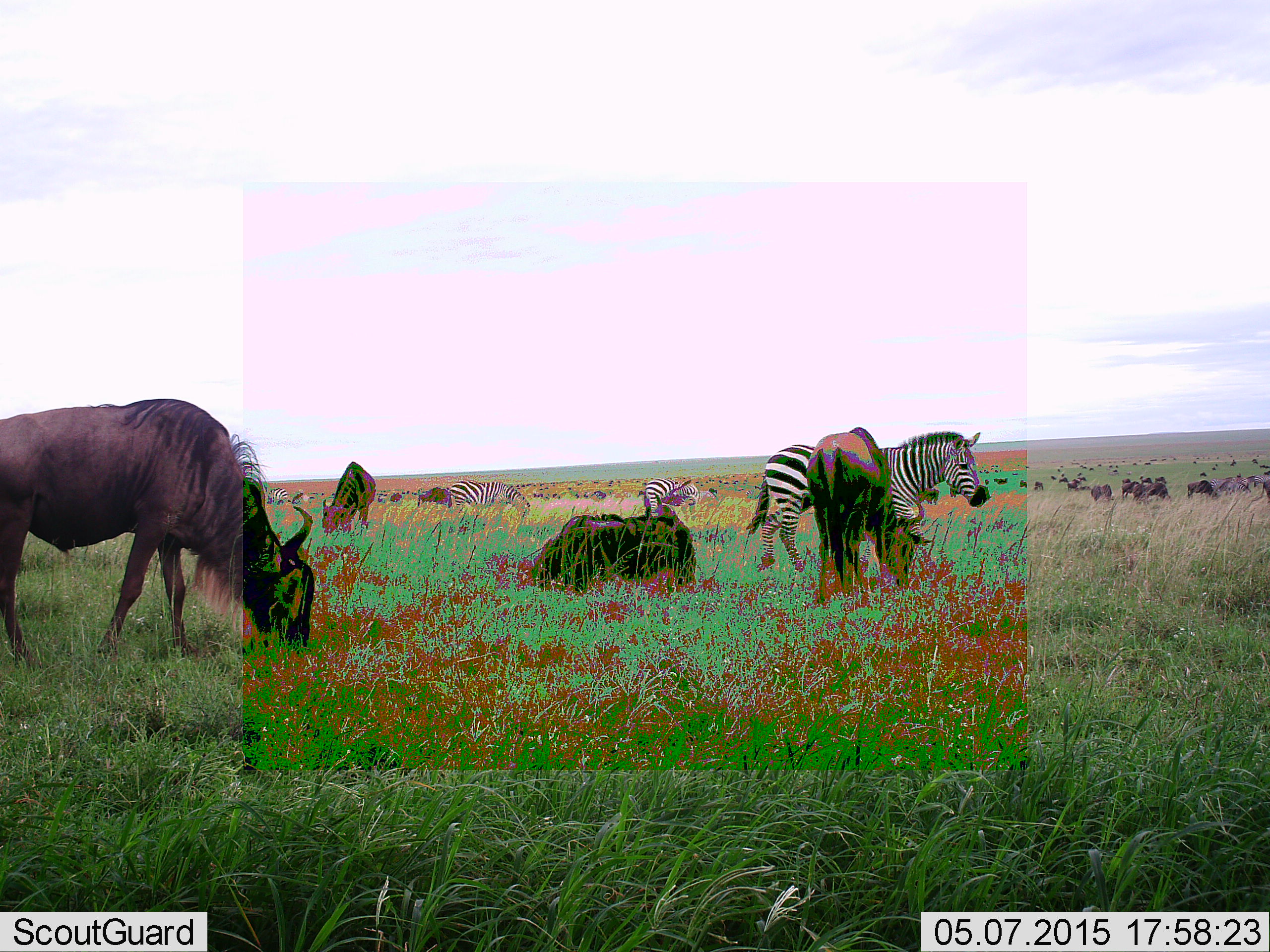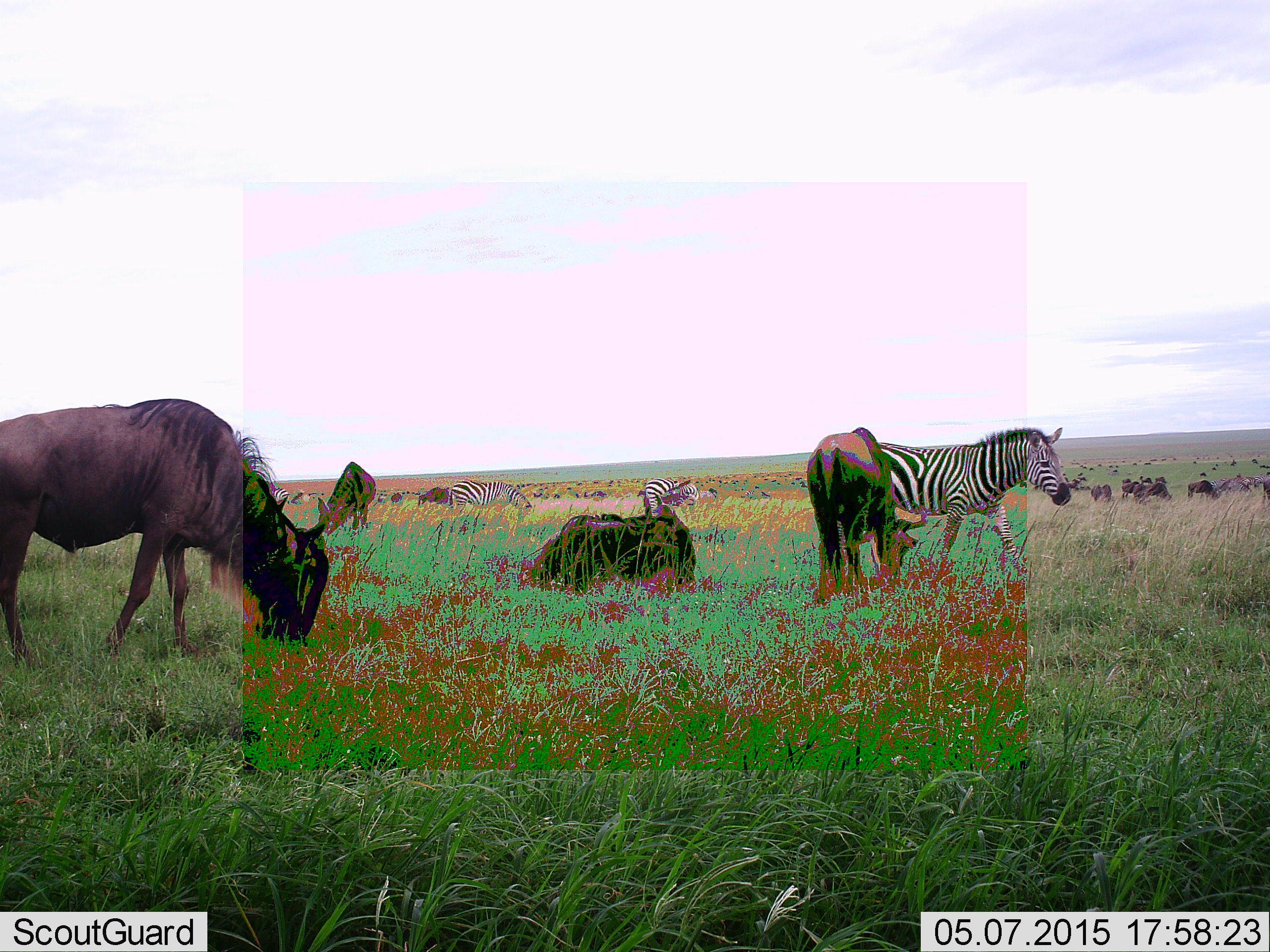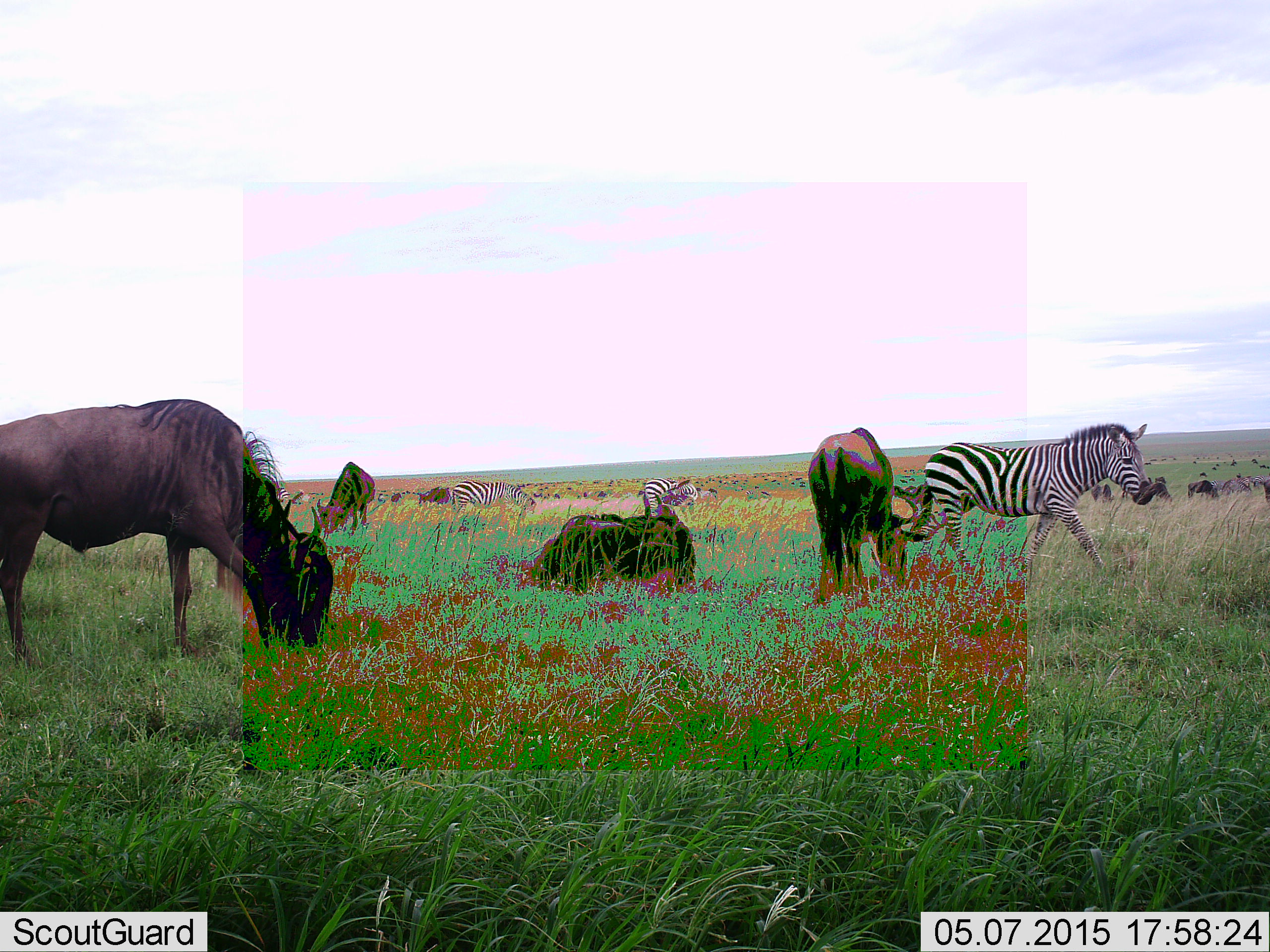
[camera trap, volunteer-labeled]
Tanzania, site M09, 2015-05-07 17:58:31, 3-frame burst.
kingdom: Animalia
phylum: Chordata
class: Mammalia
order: Artiodactyla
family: Bovidae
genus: Connochaetes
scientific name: Connochaetes taurinus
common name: blue wildebeest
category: wildebeest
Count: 11-50.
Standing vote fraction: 70%.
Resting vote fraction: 100%.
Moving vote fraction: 30%.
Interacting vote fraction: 0%.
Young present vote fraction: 10%.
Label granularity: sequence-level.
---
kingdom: Animalia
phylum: Chordata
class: Mammalia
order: Perissodactyla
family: Equidae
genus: Equus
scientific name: Equus quagga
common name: plains zebra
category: zebra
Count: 3.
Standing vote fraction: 55%.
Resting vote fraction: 0%.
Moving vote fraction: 82%.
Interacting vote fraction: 0%.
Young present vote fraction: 0%.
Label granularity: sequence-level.